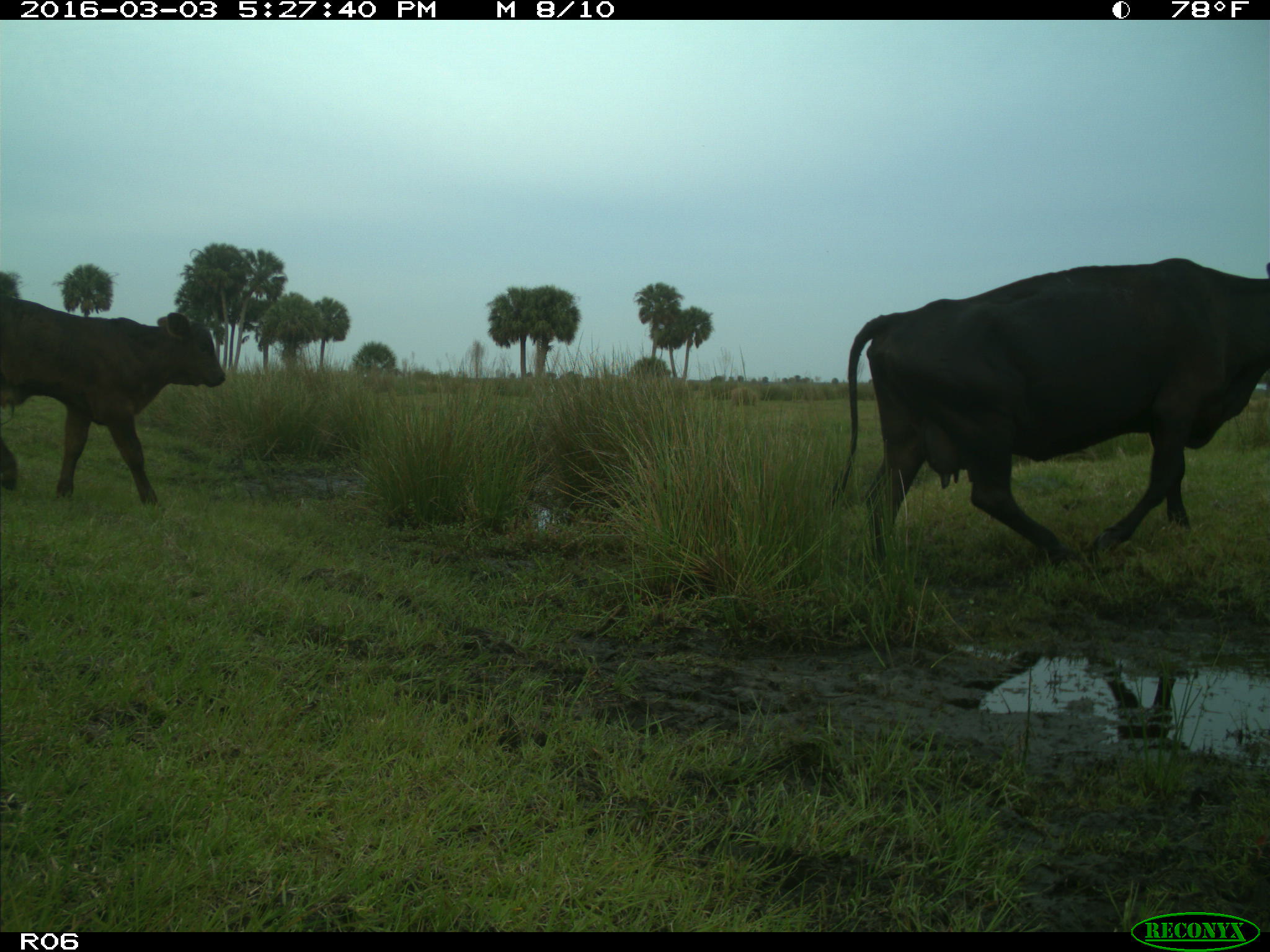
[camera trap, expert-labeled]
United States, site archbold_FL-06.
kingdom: Animalia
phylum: Chordata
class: Mammalia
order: Artiodactyla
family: Bovidae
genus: Bos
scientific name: Bos taurus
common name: domestic cow